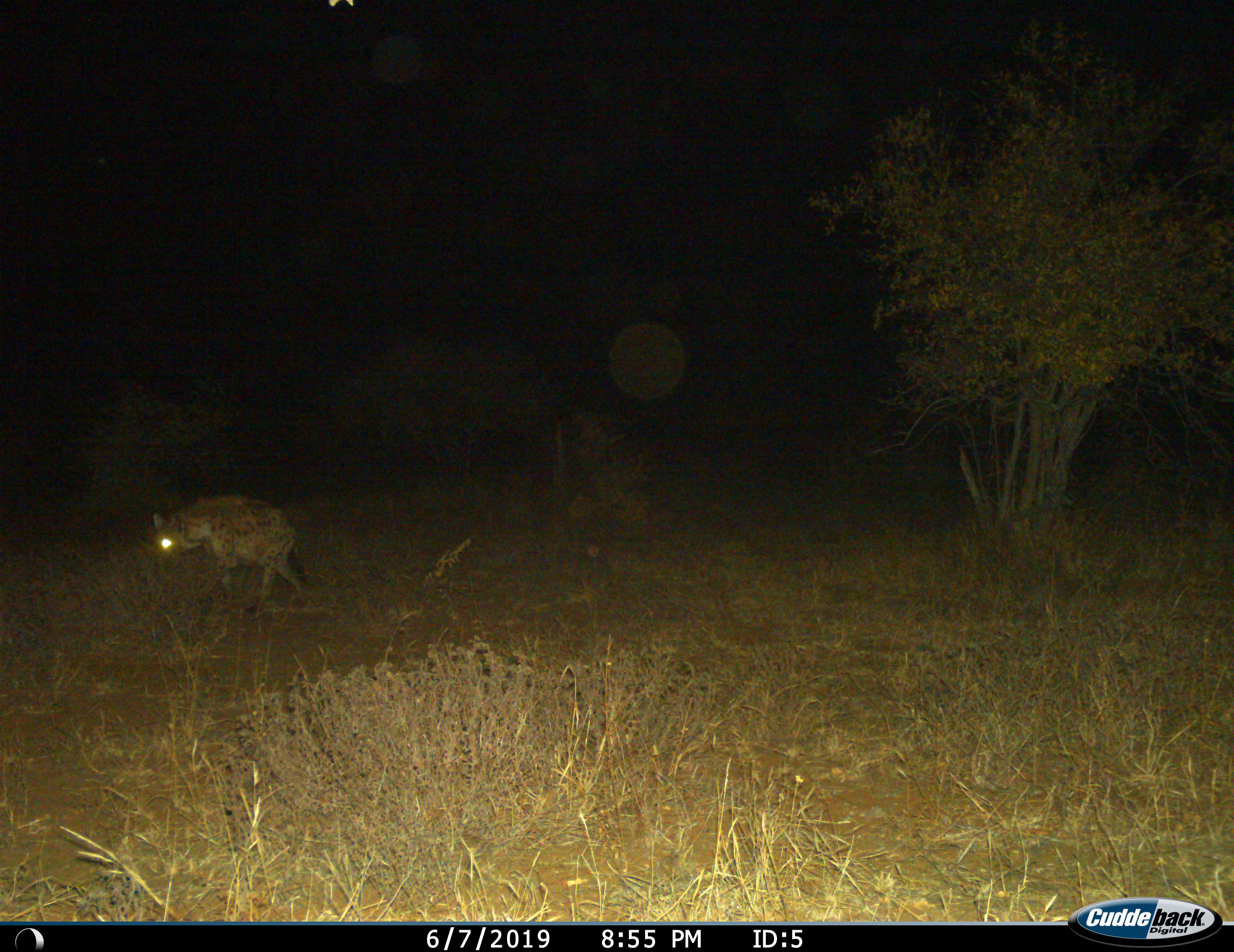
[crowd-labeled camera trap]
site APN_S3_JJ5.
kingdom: Animalia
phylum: Chordata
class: Mammalia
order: Carnivora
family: Hyaenidae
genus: Crocuta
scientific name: Crocuta crocuta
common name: spotted hyena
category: hyenaspotted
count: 1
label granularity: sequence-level